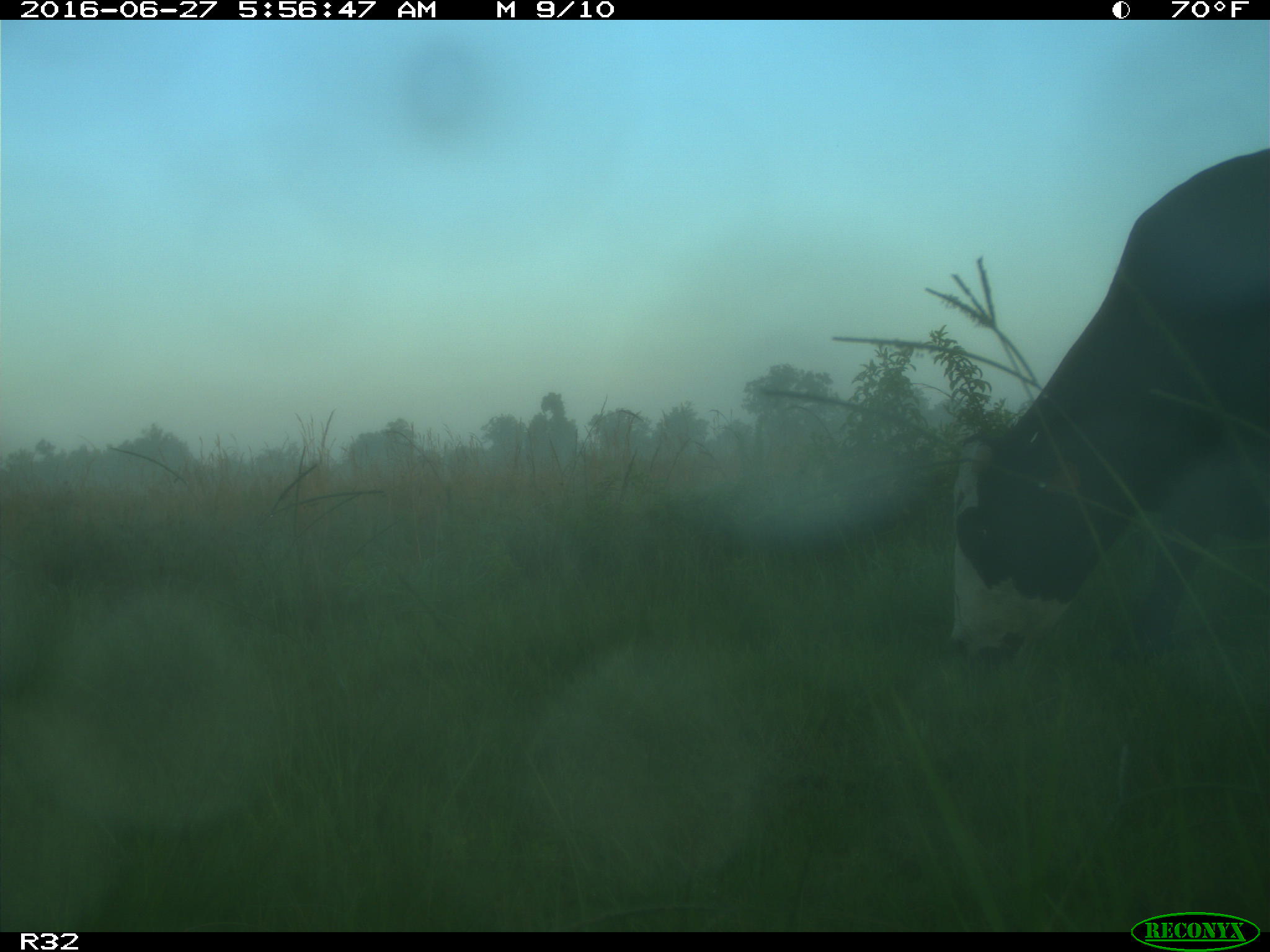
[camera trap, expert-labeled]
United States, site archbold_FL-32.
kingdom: Animalia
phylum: Chordata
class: Mammalia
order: Artiodactyla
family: Bovidae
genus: Bos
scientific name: Bos taurus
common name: domestic cow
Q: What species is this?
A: Bos taurus (domestic cow).